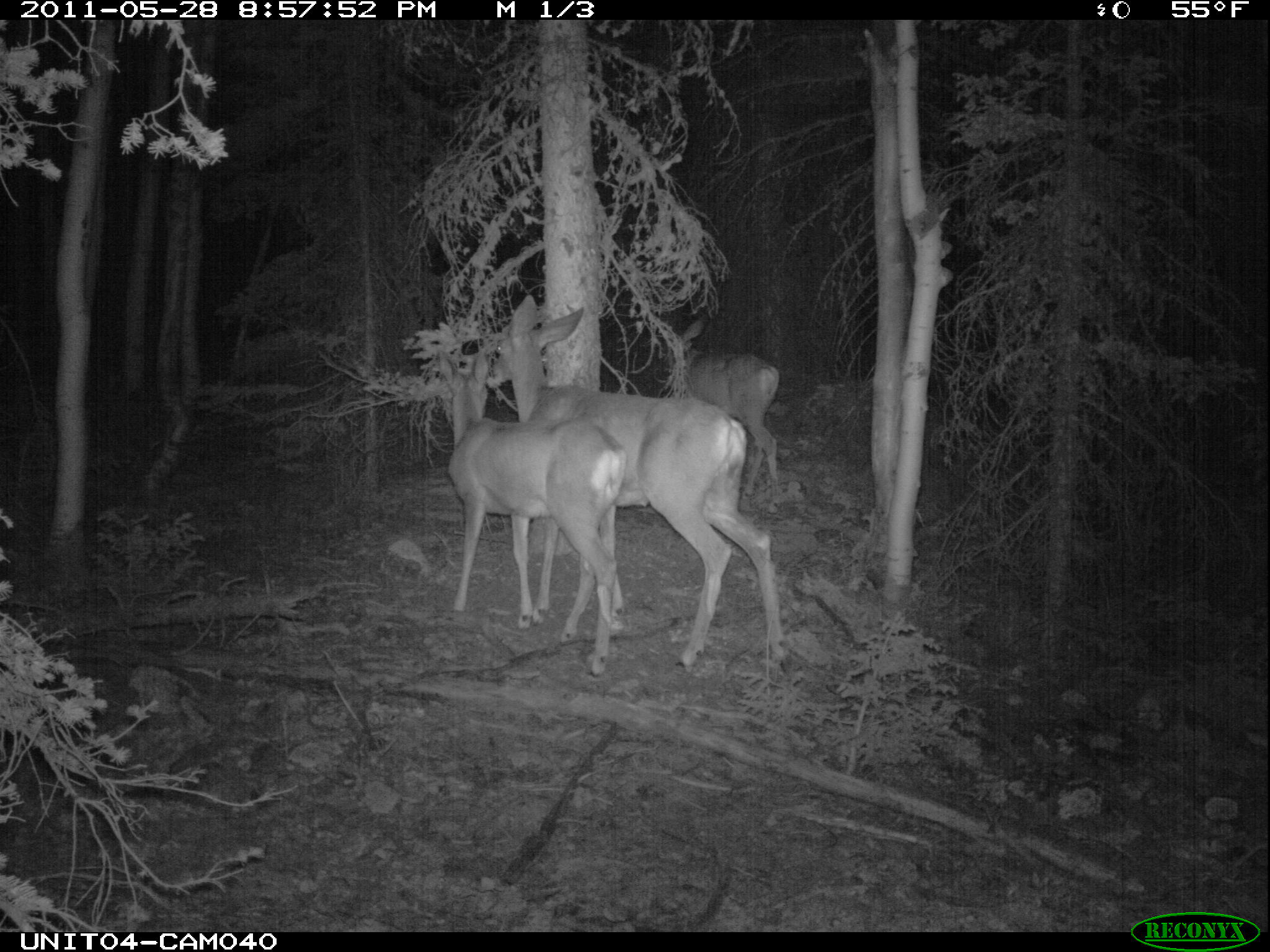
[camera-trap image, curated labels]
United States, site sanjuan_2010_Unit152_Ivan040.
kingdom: Animalia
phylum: Chordata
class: Mammalia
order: Artiodactyla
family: Cervidae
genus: Odocoileus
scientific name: Odocoileus hemionus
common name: mule deer